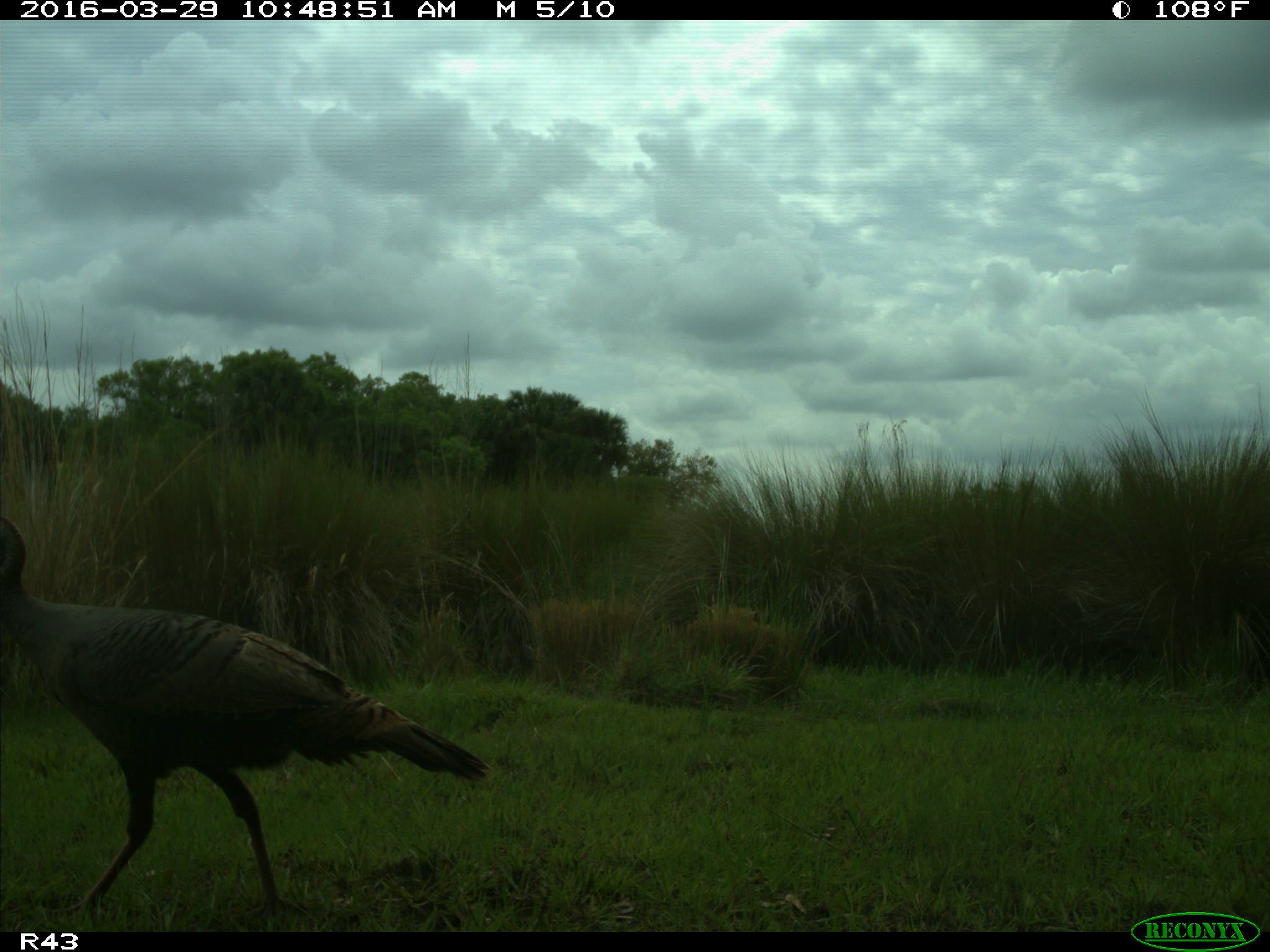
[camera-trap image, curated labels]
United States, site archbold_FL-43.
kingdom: Animalia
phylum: Chordata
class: Aves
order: Galliformes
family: Phasianidae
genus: Meleagris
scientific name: Meleagris gallopavo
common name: wild turkey